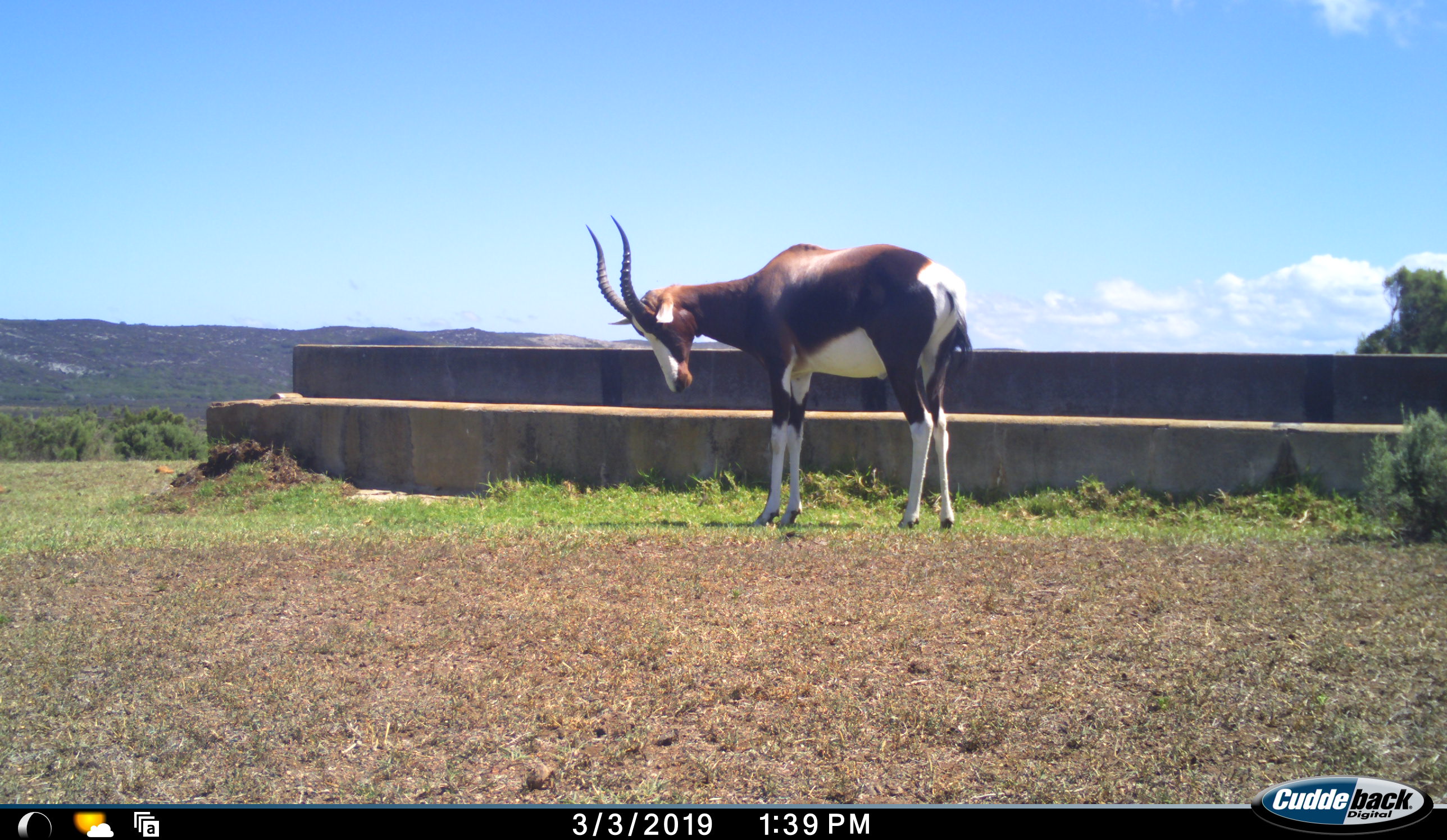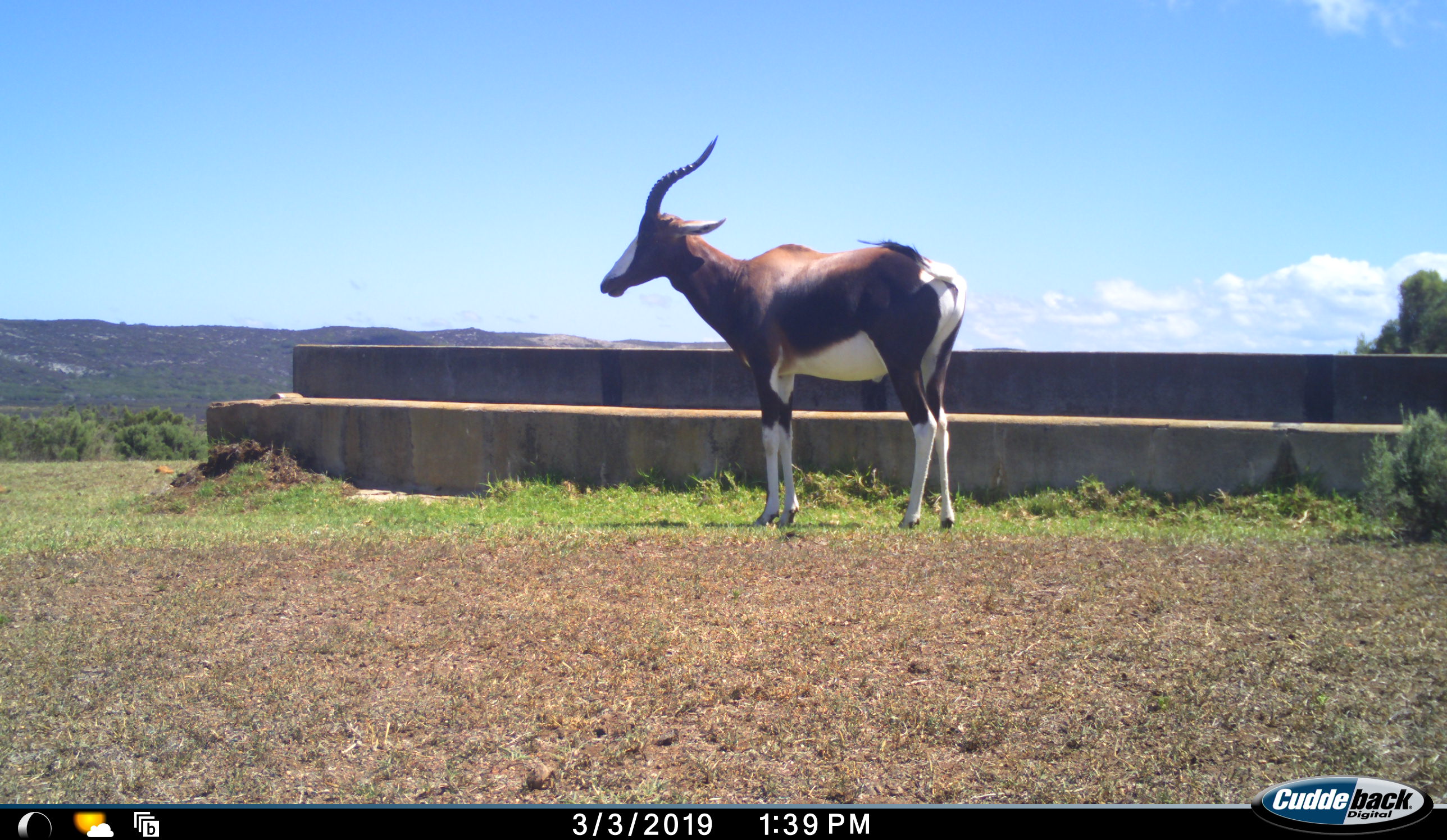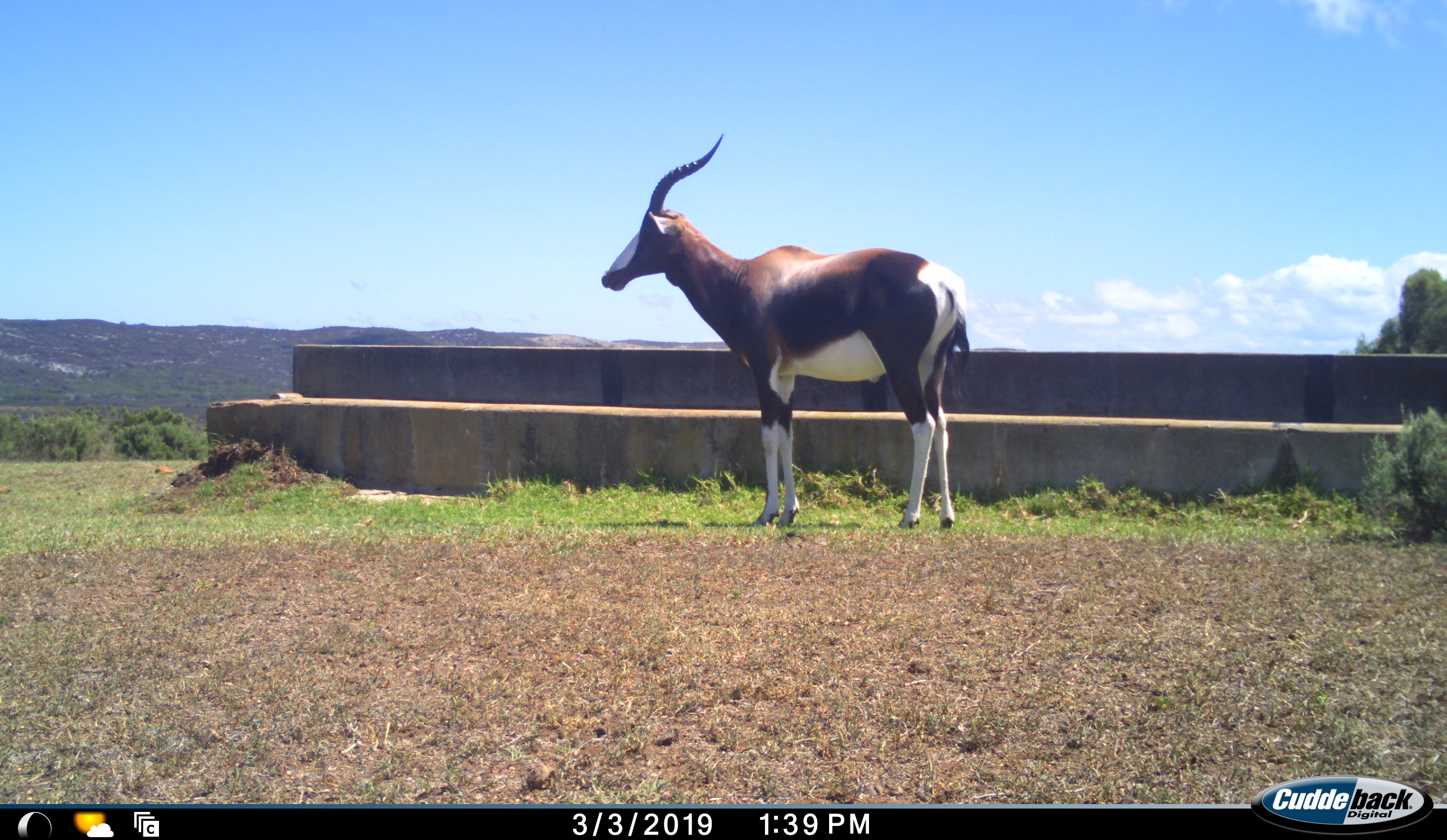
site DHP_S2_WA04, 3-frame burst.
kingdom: Animalia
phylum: Chordata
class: Mammalia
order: Artiodactyla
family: Bovidae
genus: Damaliscus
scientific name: Damaliscus pygargus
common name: bontebok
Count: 1.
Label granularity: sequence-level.